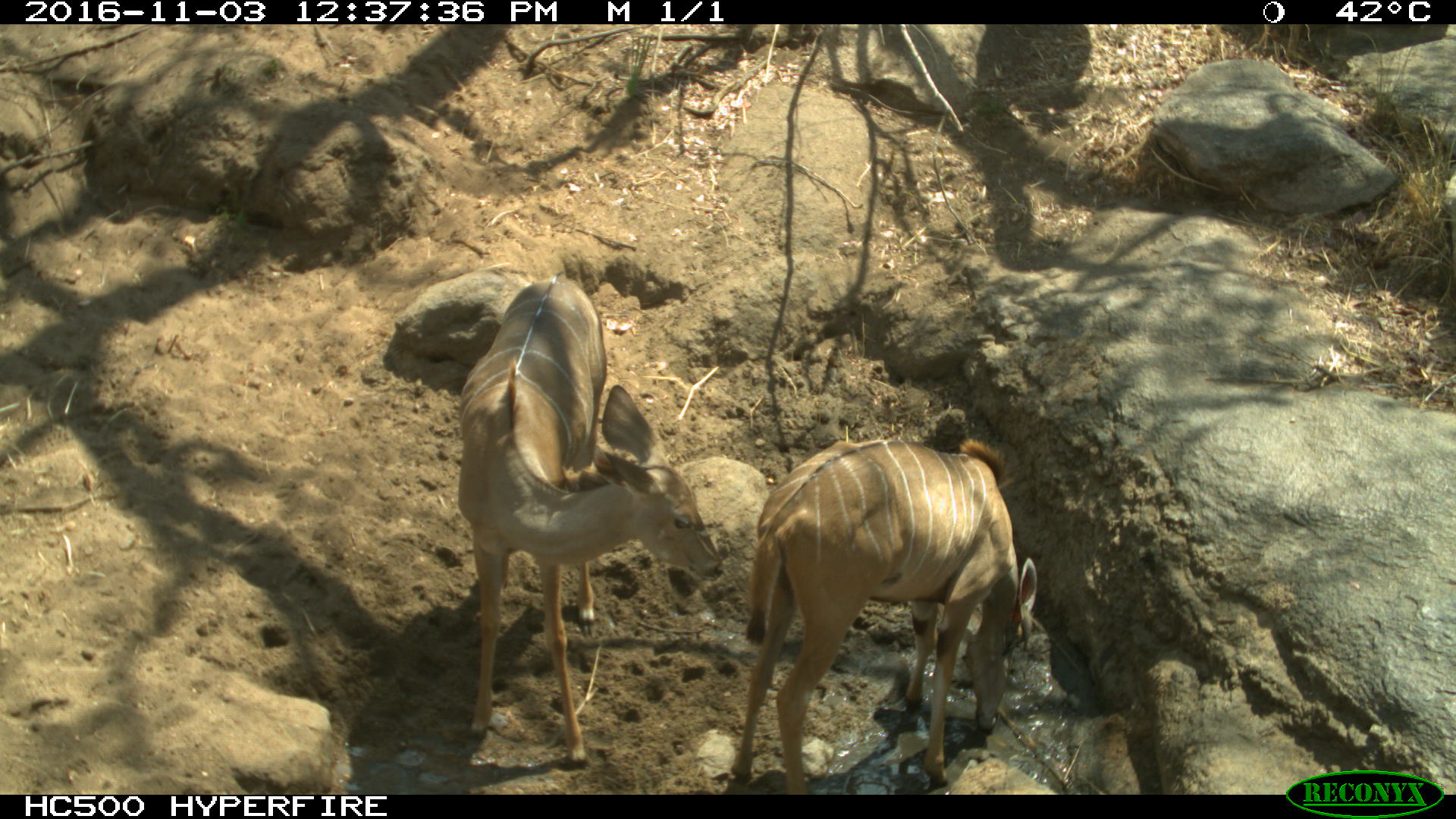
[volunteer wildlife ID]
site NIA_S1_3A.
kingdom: Animalia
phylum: Chordata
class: Mammalia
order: Artiodactyla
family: Bovidae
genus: Tragelaphus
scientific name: Tragelaphus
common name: kudu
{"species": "kudu (Tragelaphus)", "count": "2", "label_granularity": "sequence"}